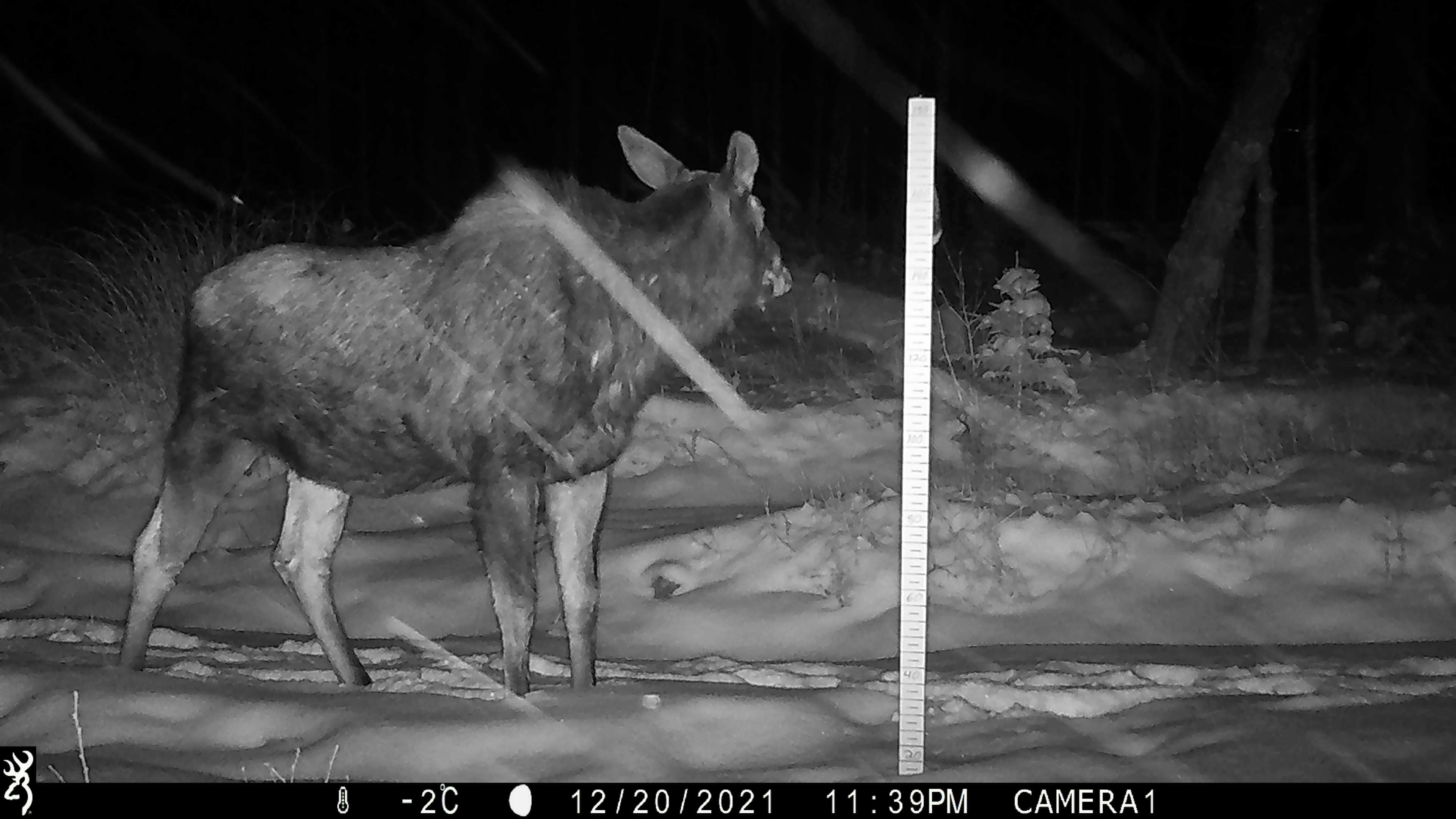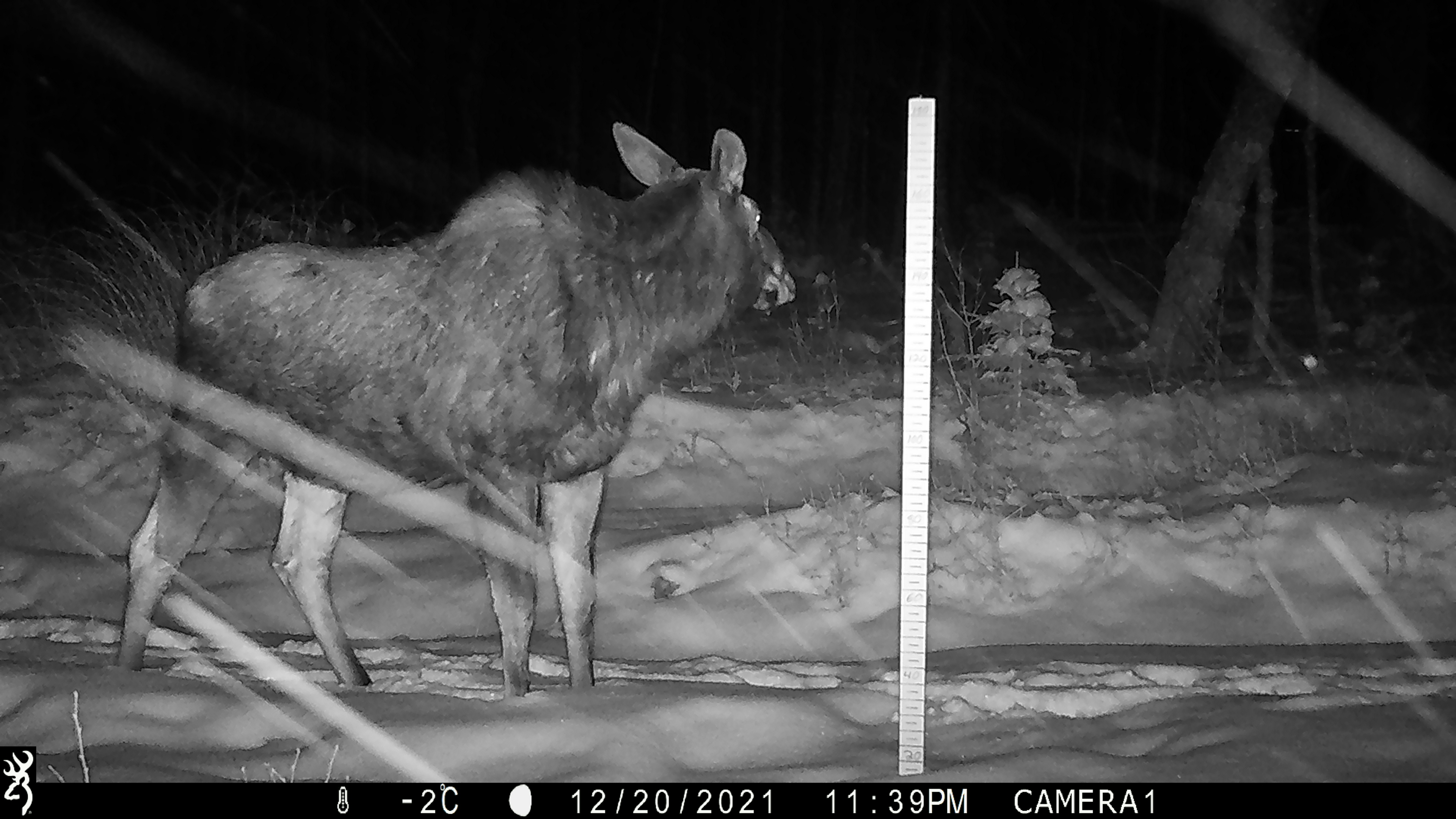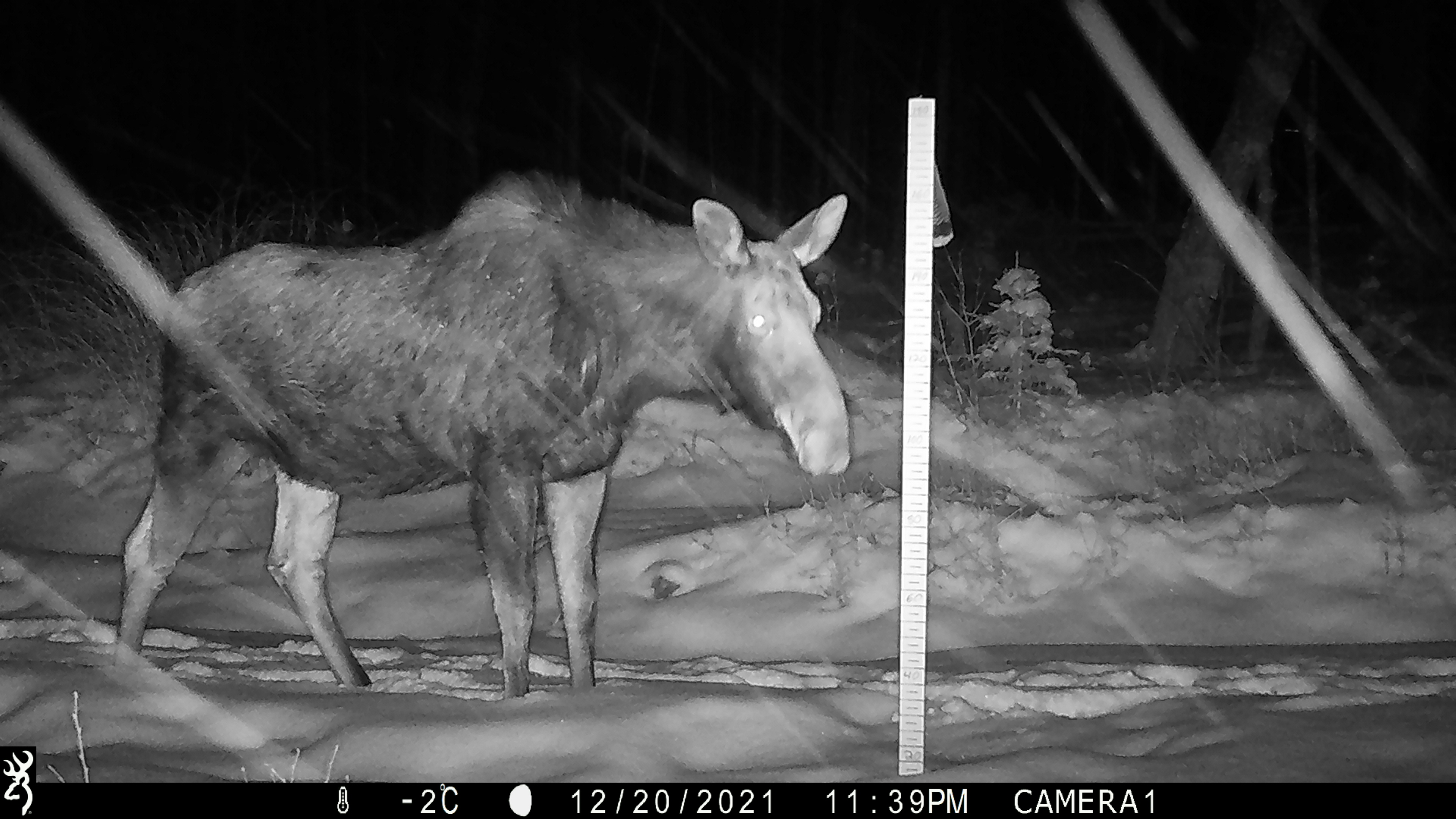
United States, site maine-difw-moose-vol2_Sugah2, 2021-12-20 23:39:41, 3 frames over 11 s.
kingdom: Animalia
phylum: Chordata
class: Mammalia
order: Artiodactyla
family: Cervidae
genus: Alces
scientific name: Alces alces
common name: moose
Moose (Alces alces).